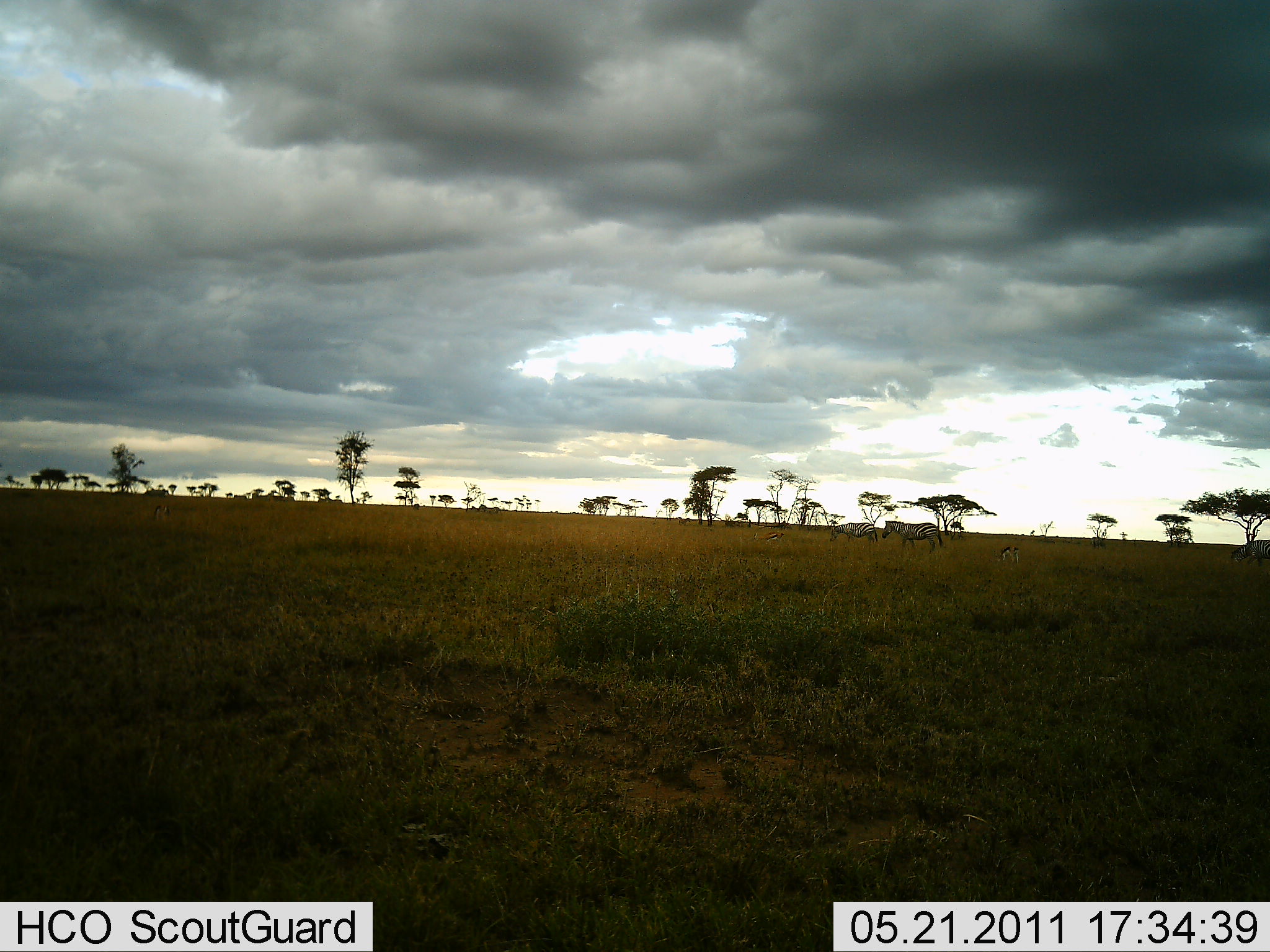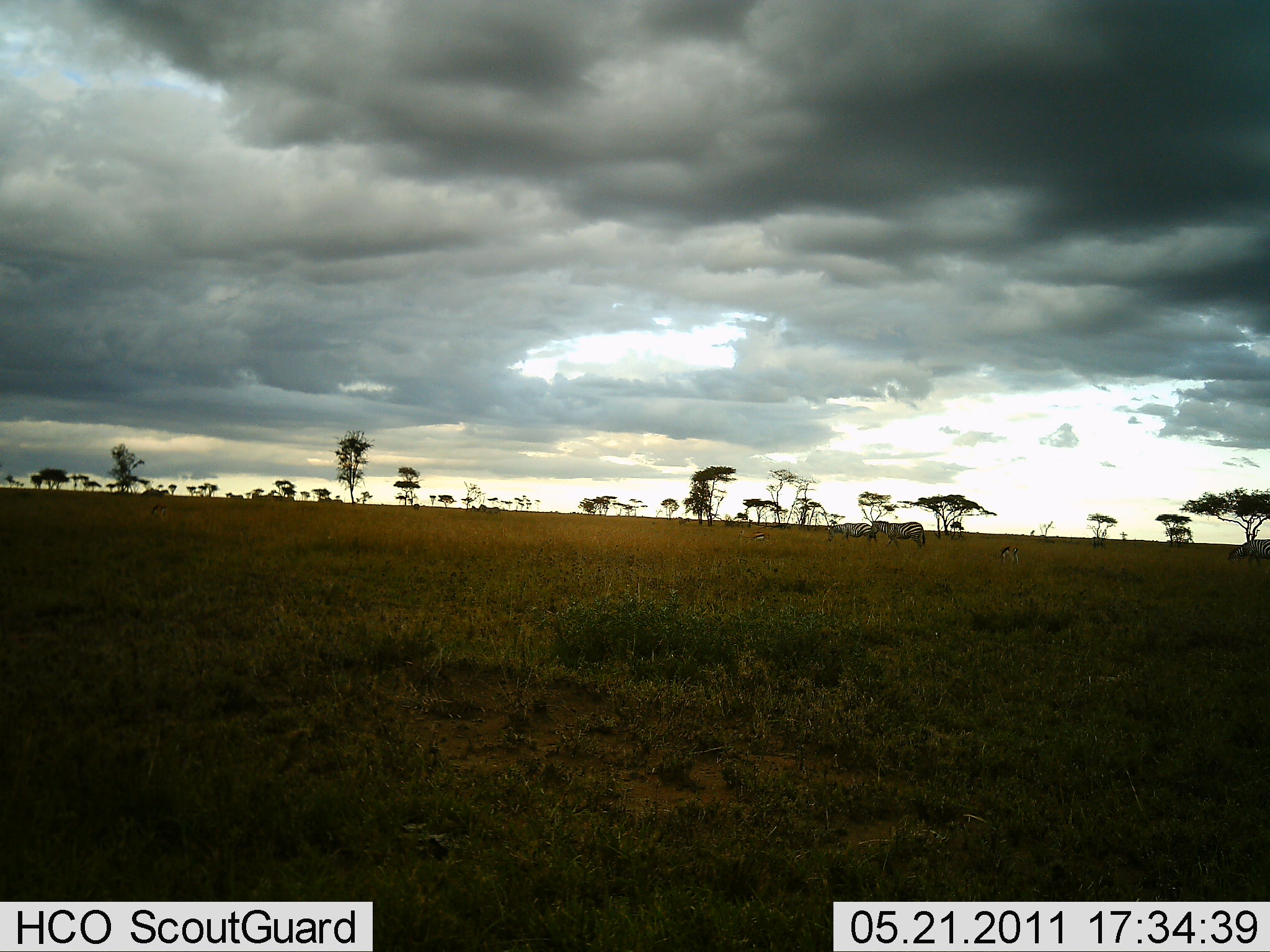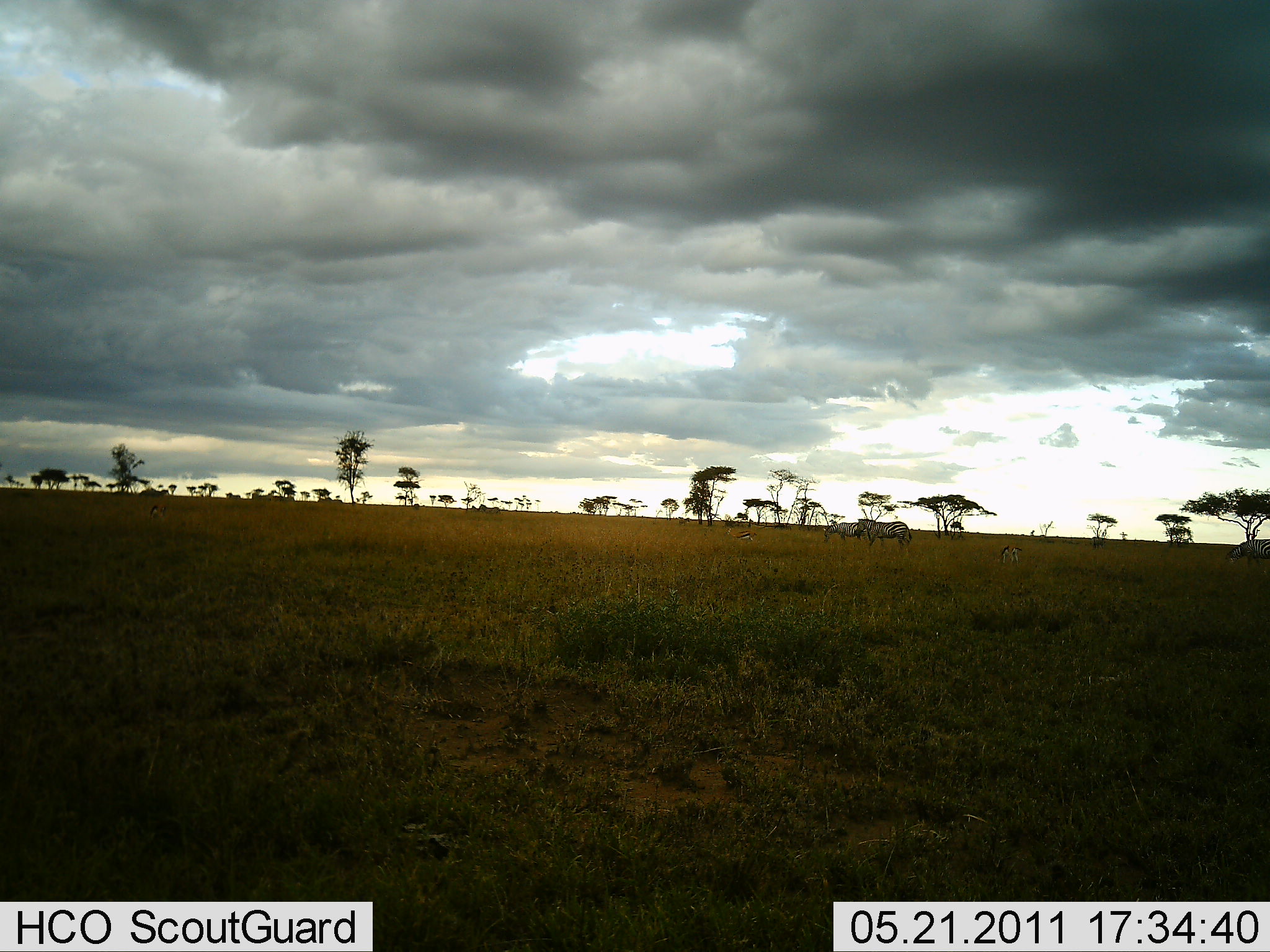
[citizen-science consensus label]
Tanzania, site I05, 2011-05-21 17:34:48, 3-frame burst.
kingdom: Animalia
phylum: Chordata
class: Mammalia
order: Perissodactyla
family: Equidae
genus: Equus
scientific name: Equus quagga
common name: plains zebra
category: zebra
Zebra (plains zebra) (Equus quagga), count 2. Behavior (volunteer vote fractions): standing 29%, resting 7%, moving 64%, interacting 14%. Young present (vote fraction): 7%. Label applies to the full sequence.